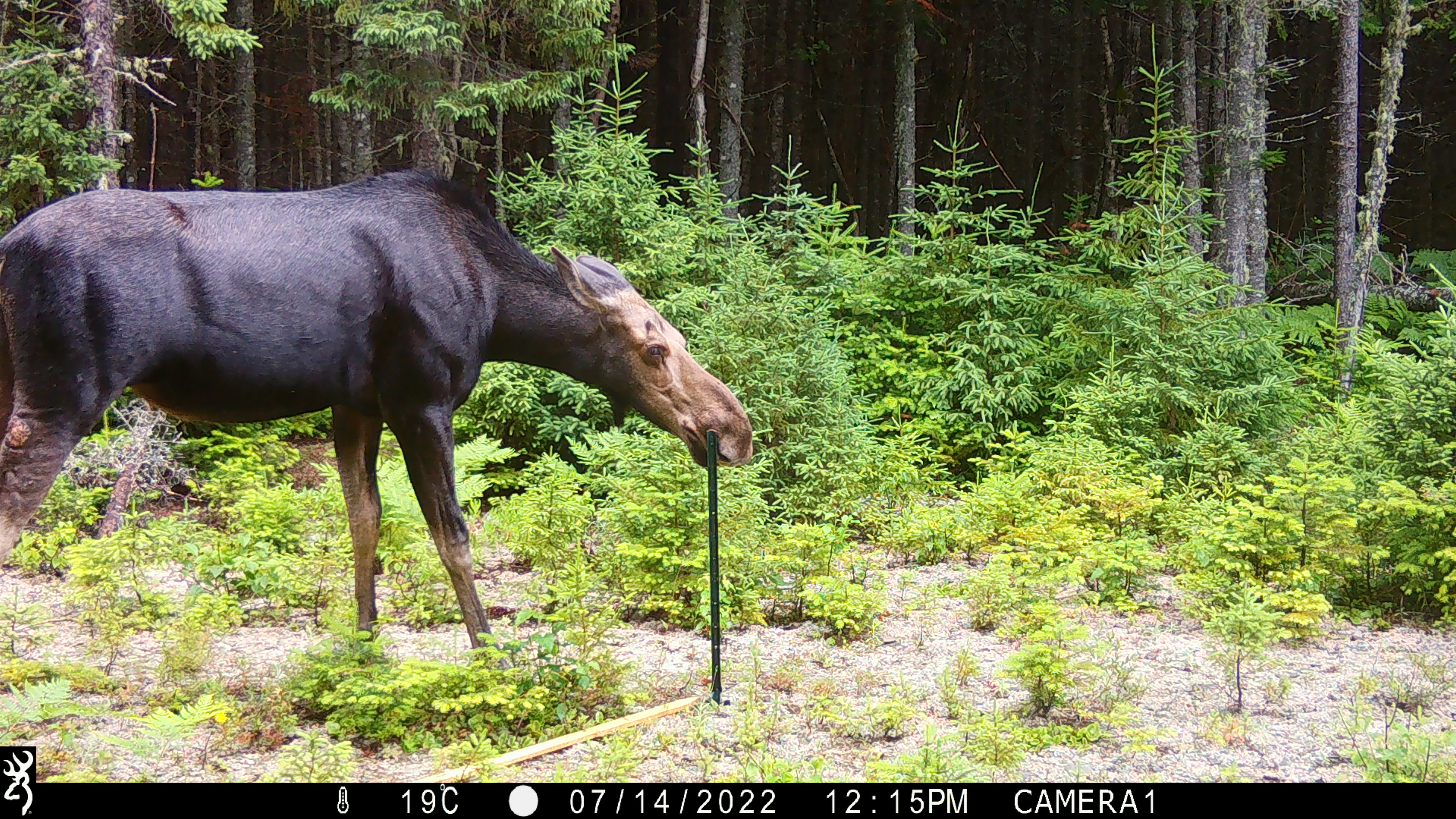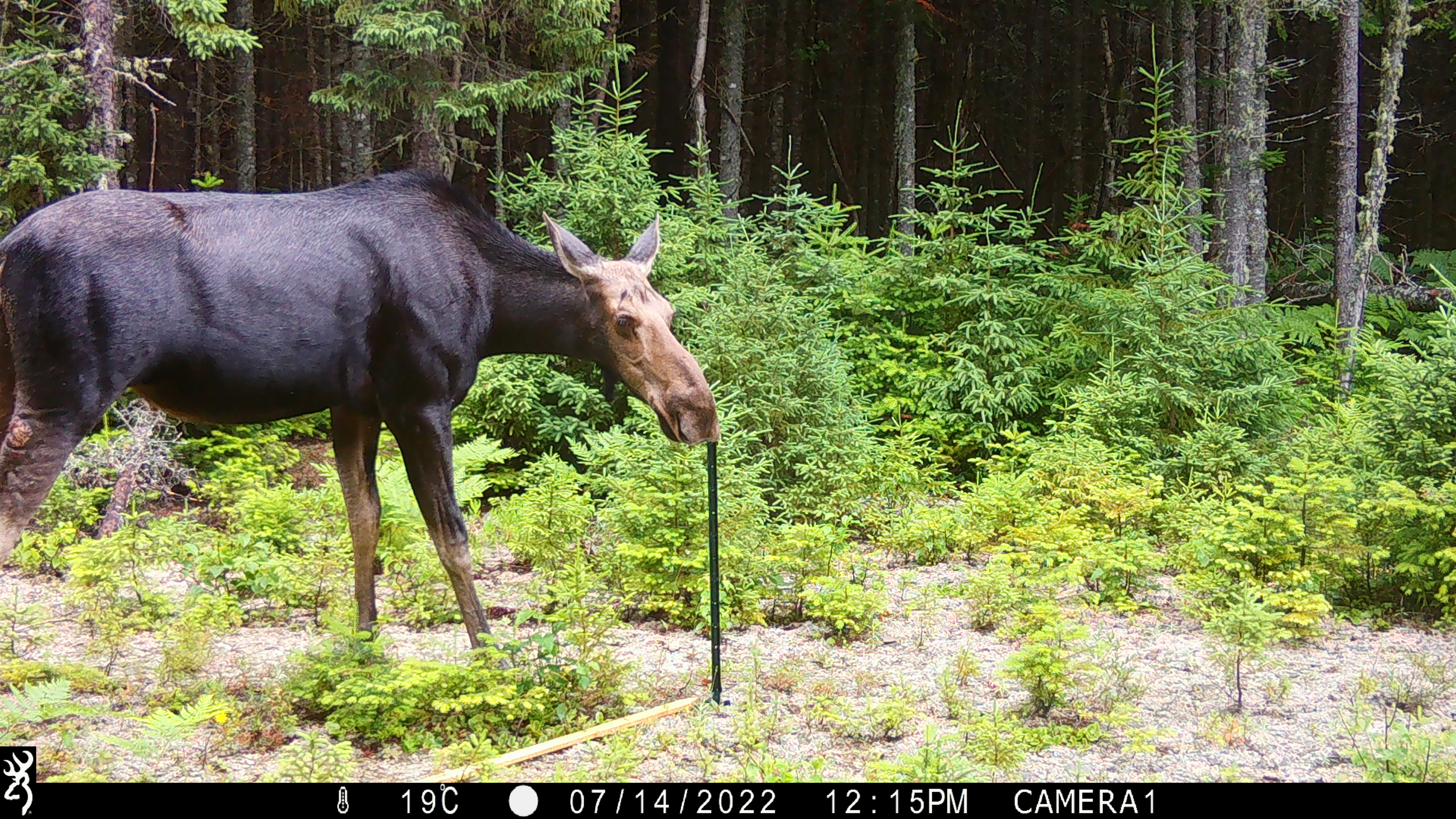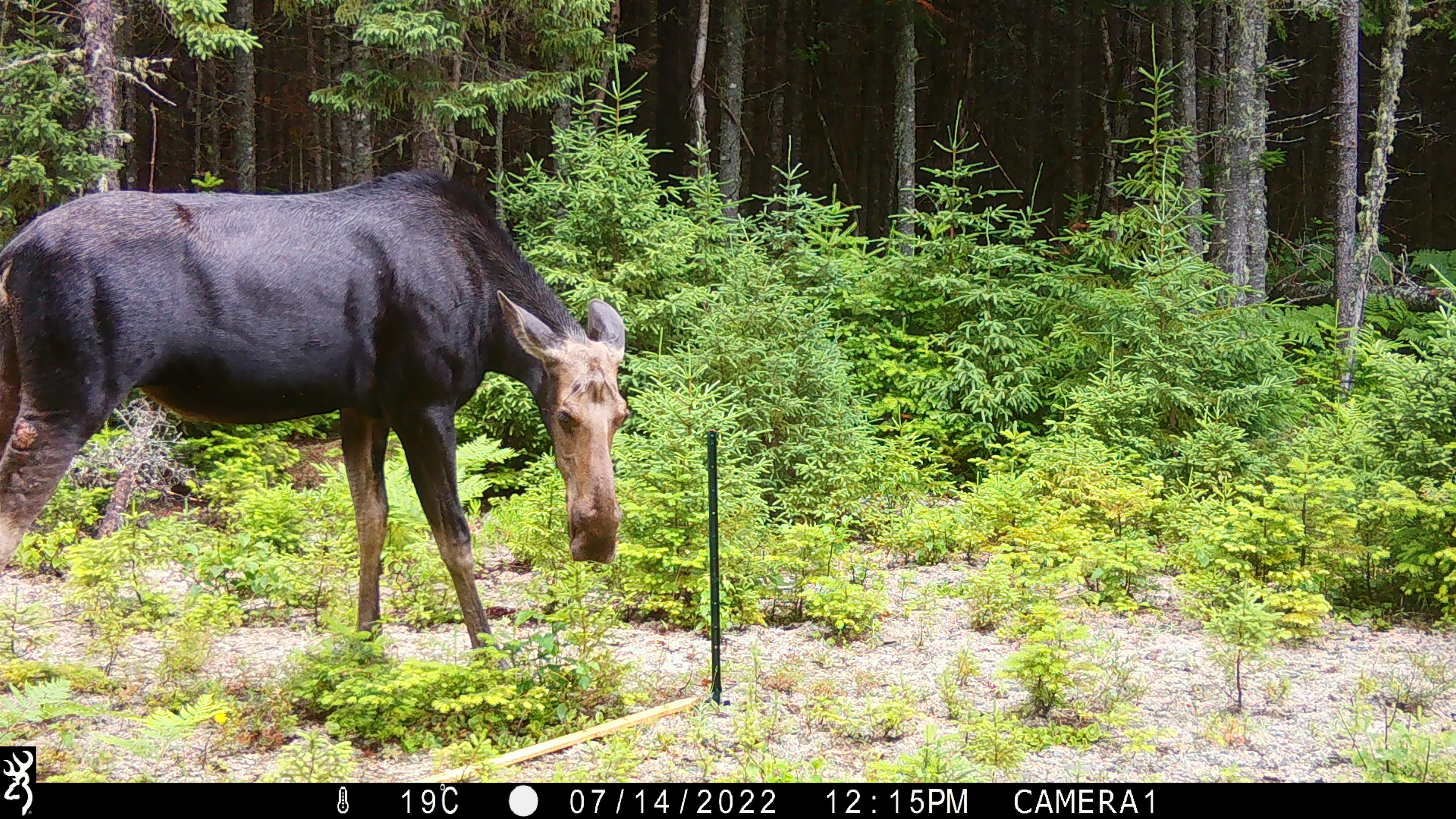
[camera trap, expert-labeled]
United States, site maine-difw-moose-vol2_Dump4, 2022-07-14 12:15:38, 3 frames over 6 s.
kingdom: Animalia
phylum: Chordata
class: Mammalia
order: Artiodactyla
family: Cervidae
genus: Alces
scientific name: Alces alces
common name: moose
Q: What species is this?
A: Moose (Alces alces).